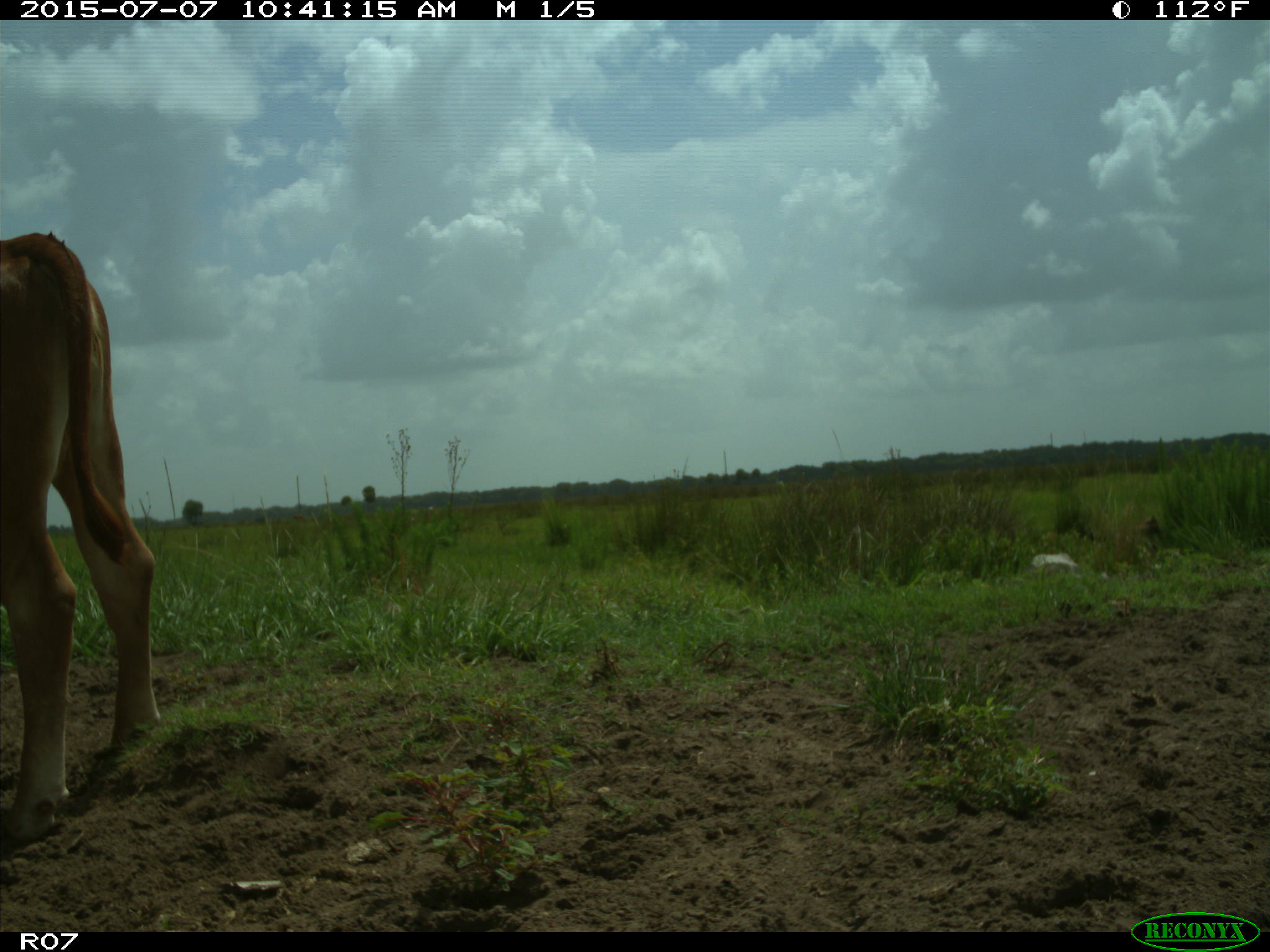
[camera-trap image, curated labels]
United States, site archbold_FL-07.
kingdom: Animalia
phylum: Chordata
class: Mammalia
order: Artiodactyla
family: Bovidae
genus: Bos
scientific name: Bos taurus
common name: domestic cow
Bos taurus (domestic cow).